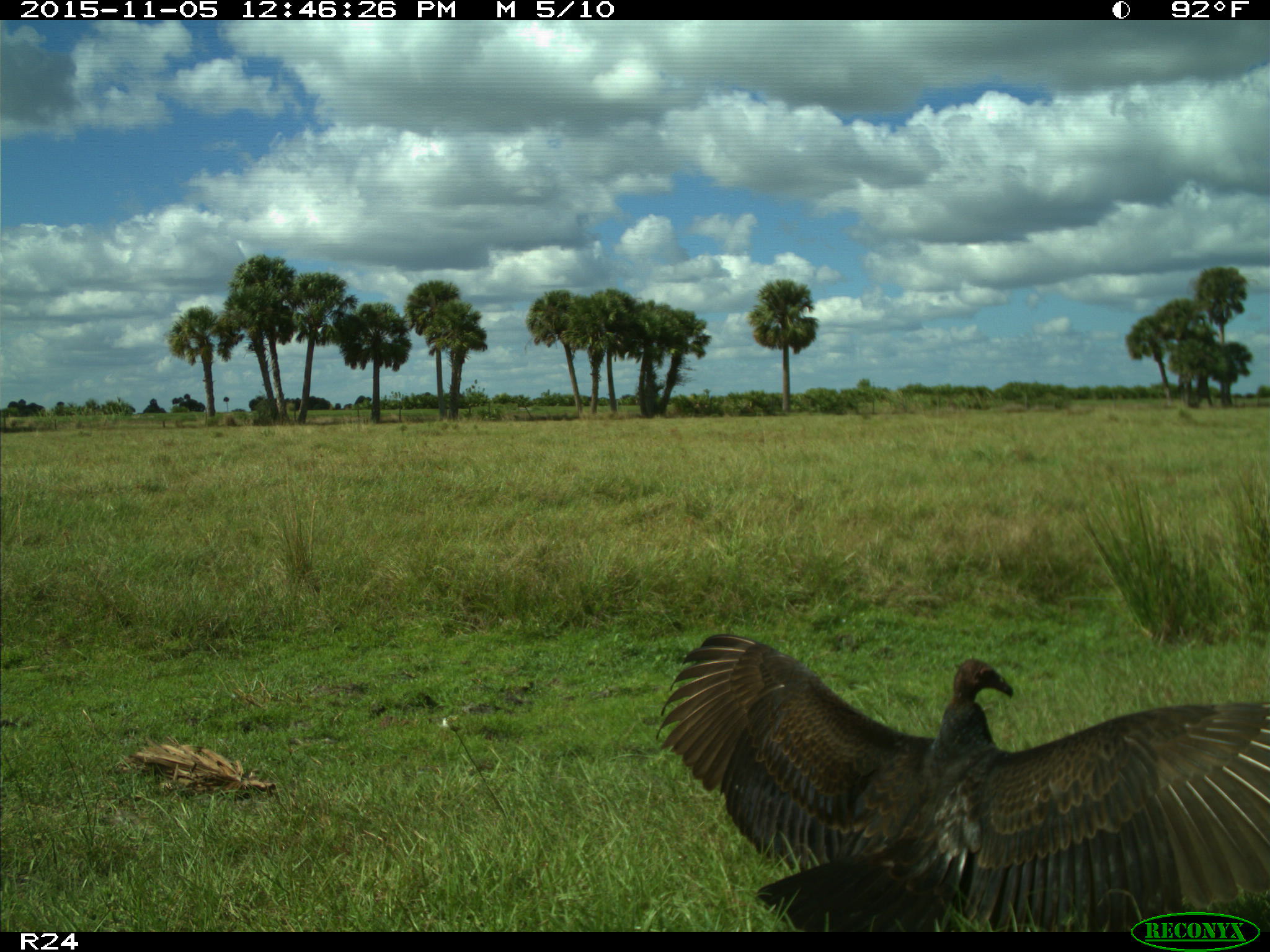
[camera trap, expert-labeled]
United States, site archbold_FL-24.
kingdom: Animalia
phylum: Chordata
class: Aves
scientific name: Aves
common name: birds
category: unidentified bird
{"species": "unidentified bird (birds) (Aves)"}